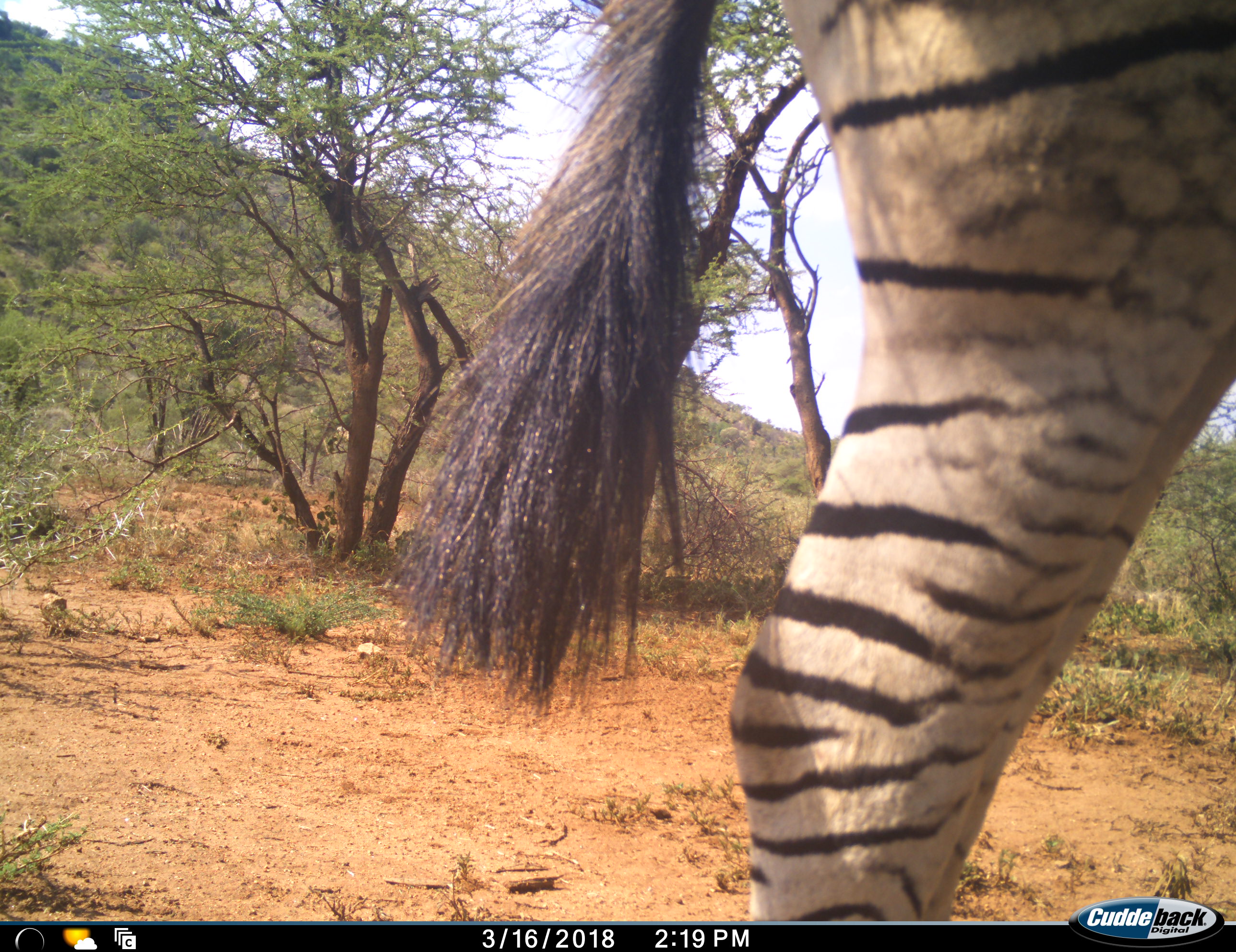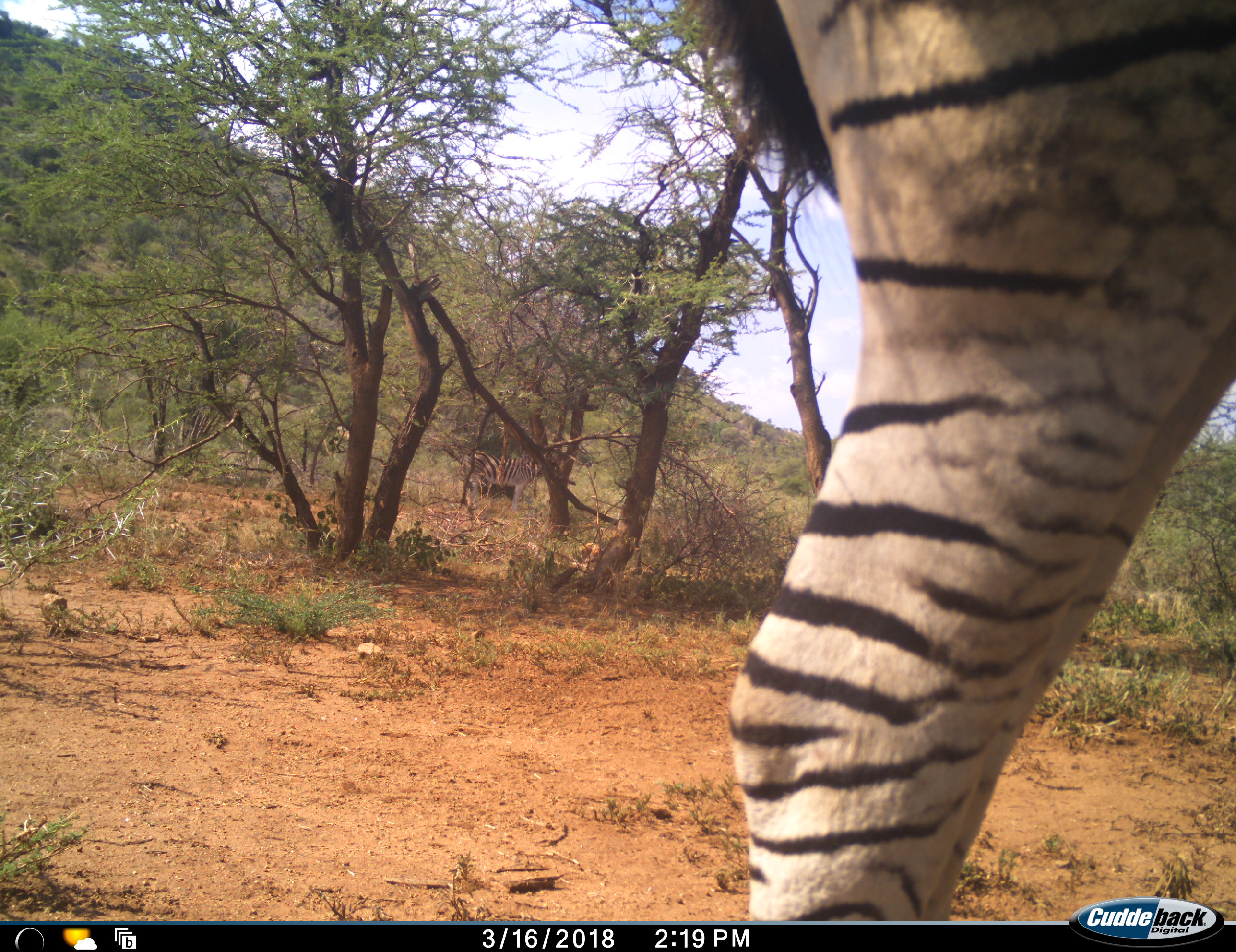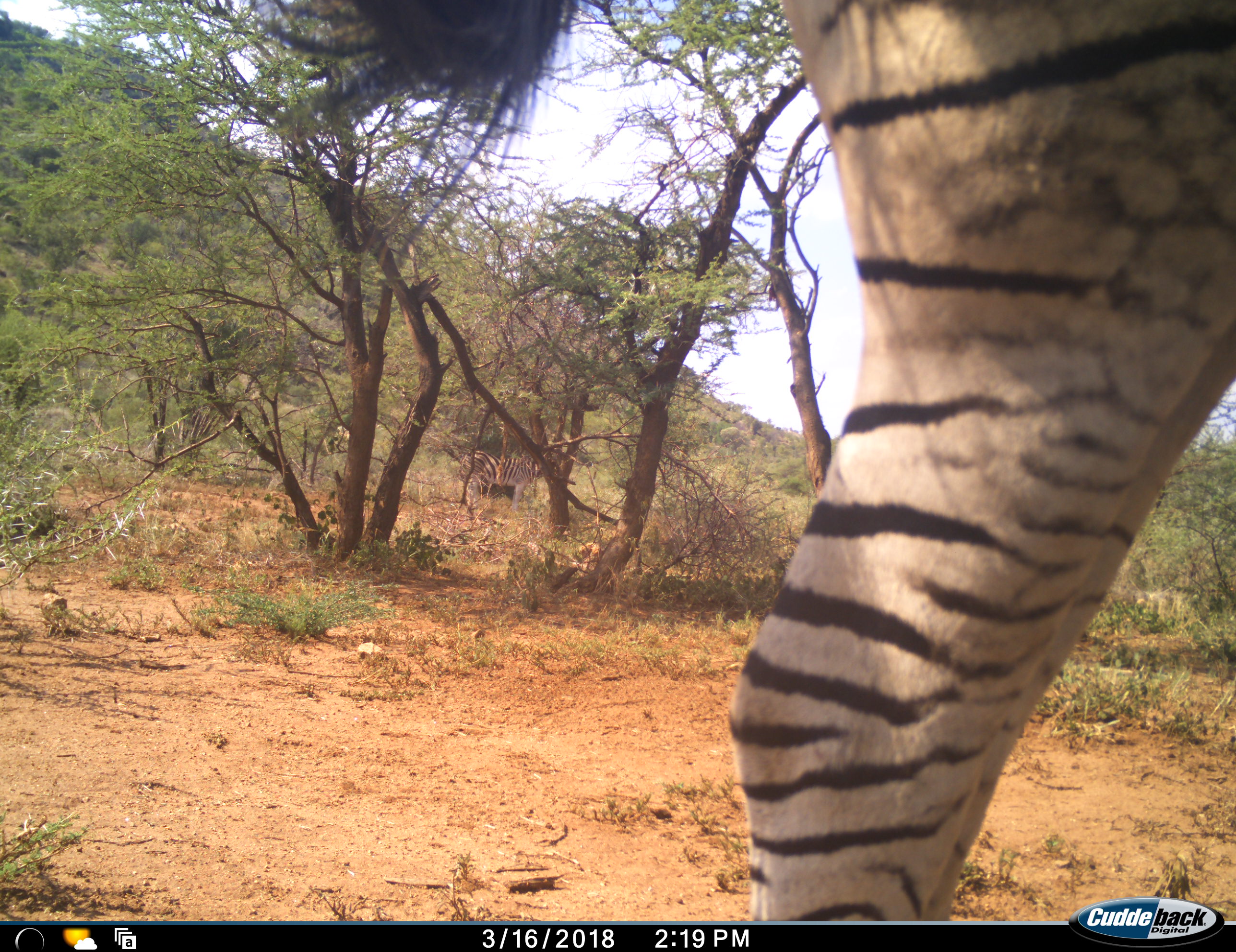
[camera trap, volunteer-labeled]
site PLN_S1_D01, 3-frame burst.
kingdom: Animalia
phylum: Chordata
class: Mammalia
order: Perissodactyla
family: Equidae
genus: Equus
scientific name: Equus quagga burchellii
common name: burchell's zebra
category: zebraburchells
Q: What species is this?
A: Zebraburchells (burchell's zebra) (Equus quagga burchellii).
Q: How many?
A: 1.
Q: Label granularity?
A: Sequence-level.